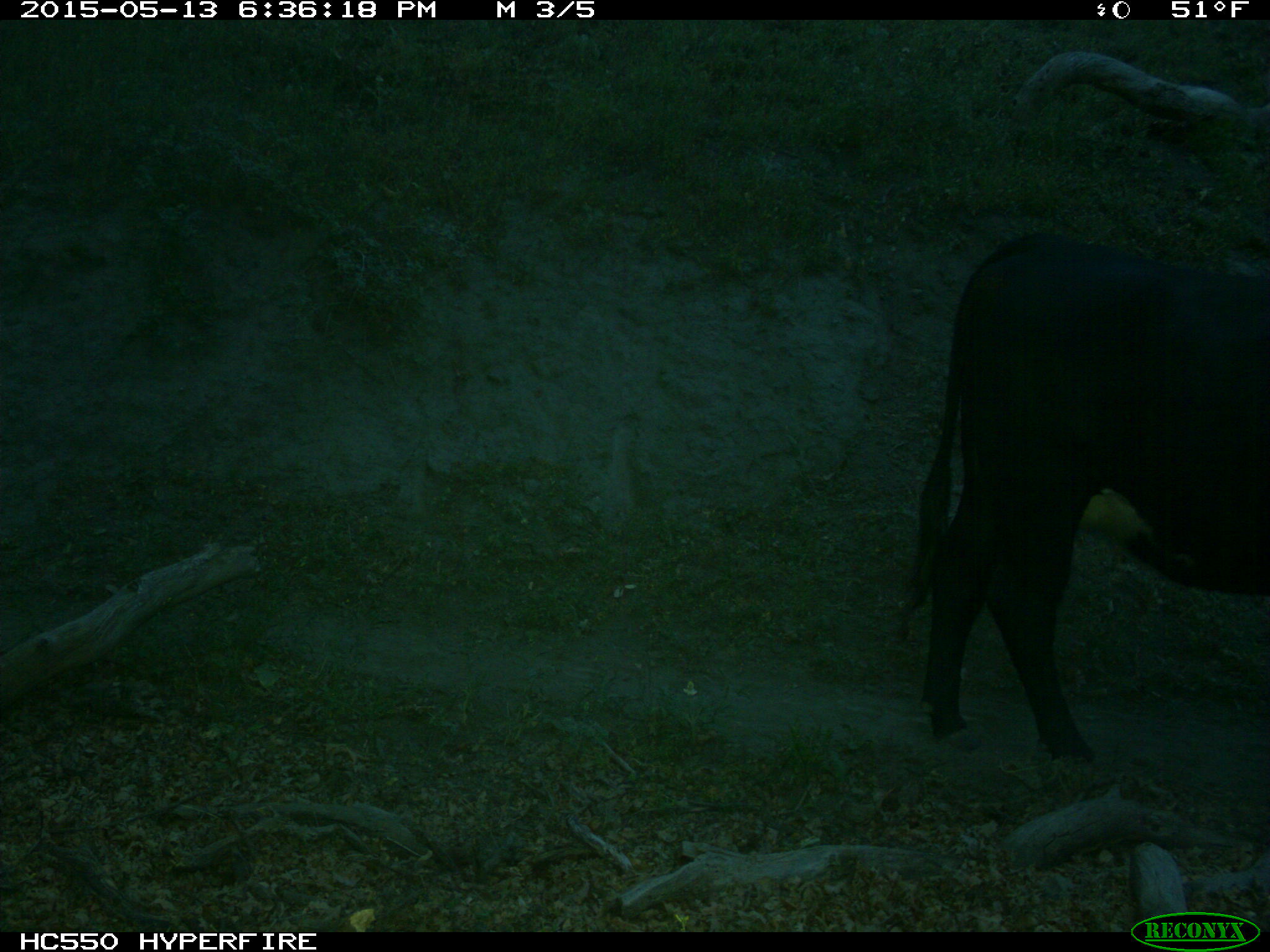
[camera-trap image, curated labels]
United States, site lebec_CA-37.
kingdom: Animalia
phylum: Chordata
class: Mammalia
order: Artiodactyla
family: Bovidae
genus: Bos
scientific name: Bos taurus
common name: domestic cow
Bos taurus (domestic cow).